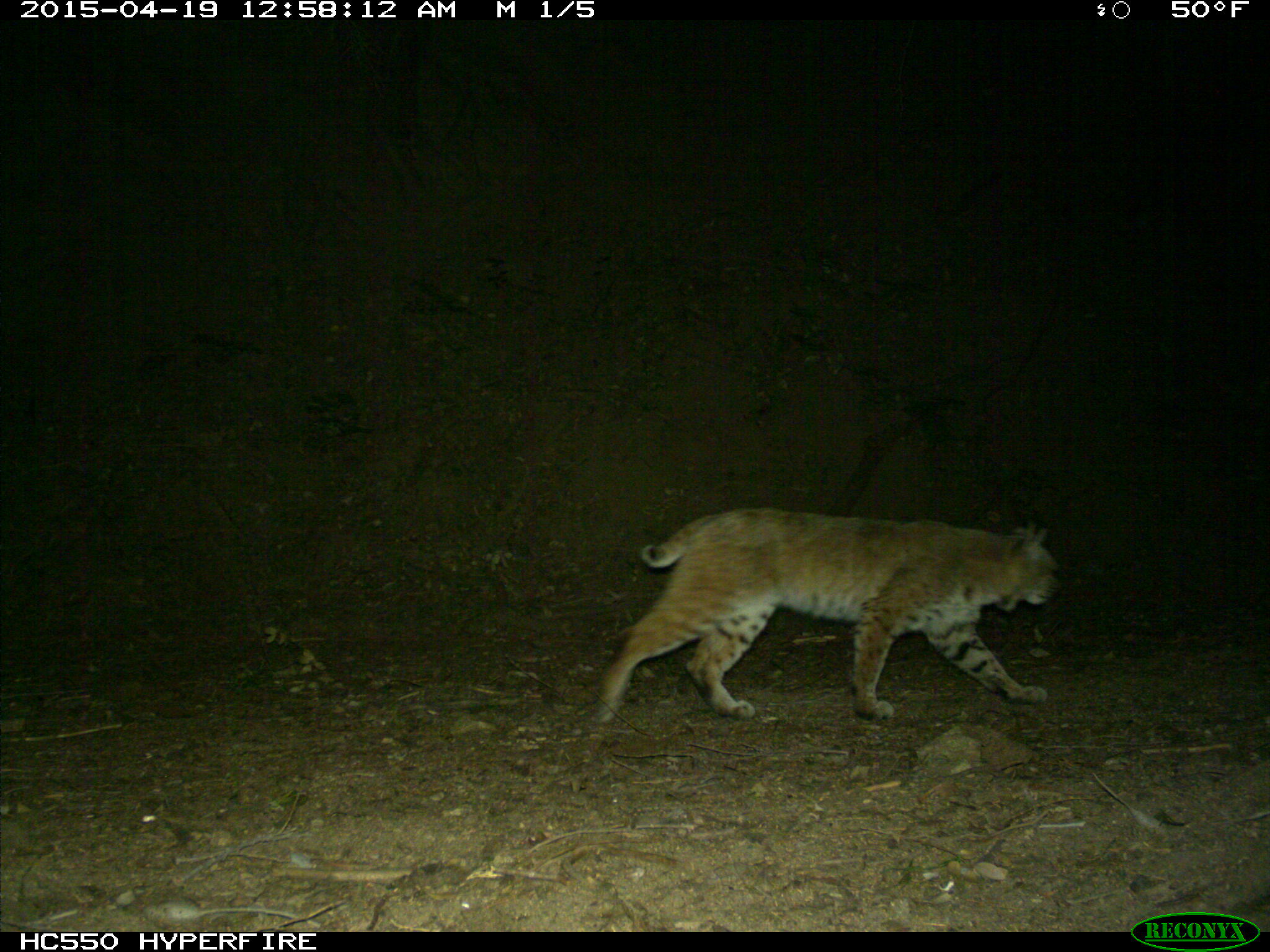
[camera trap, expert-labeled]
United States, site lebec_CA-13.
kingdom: Animalia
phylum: Chordata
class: Mammalia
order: Carnivora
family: Felidae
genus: Lynx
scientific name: Lynx rufus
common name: bobcat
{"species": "Lynx rufus (bobcat)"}